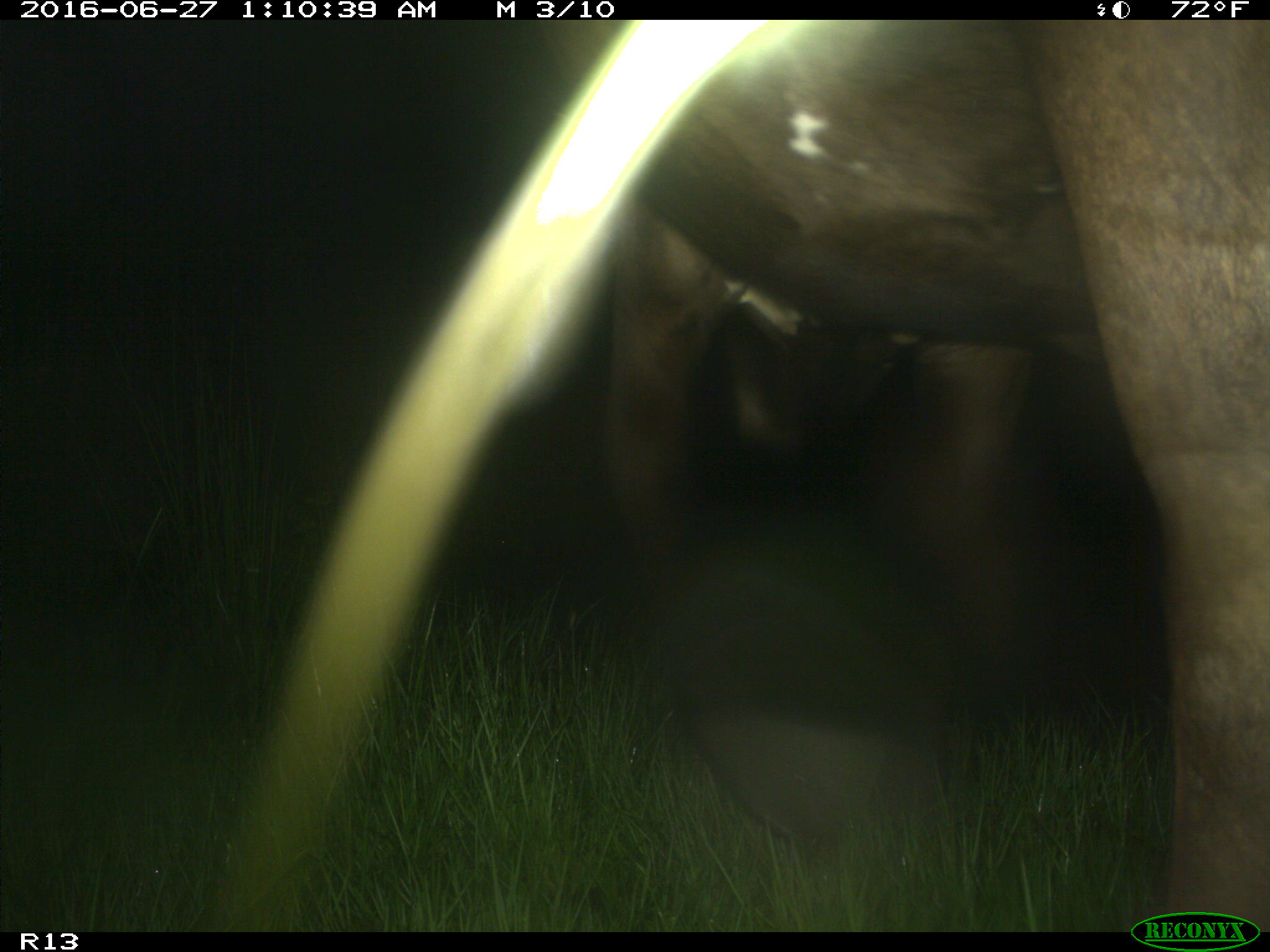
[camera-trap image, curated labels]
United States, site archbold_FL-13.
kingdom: Animalia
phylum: Chordata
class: Mammalia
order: Artiodactyla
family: Bovidae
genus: Bos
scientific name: Bos taurus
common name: domestic cow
Bos taurus (domestic cow).